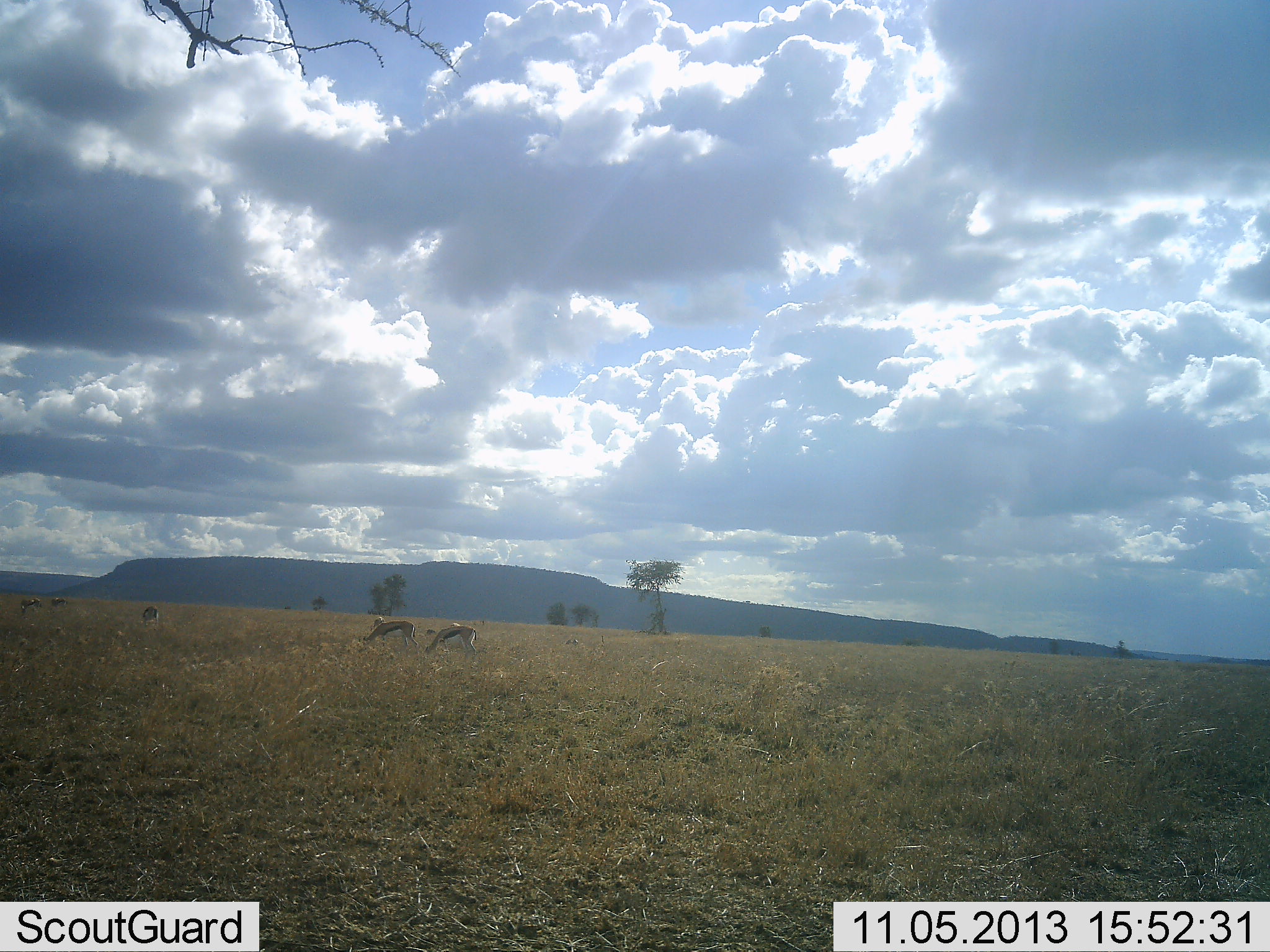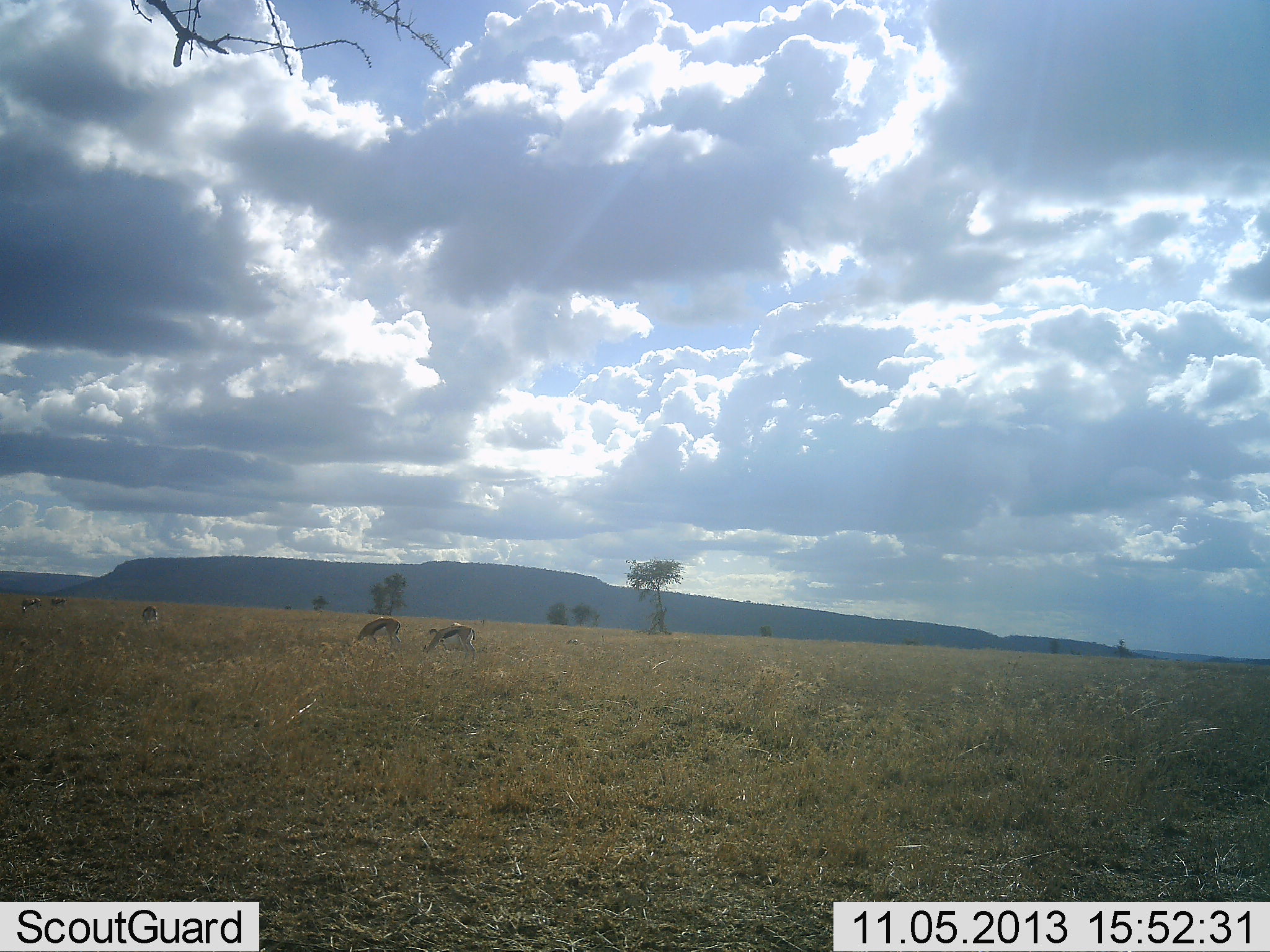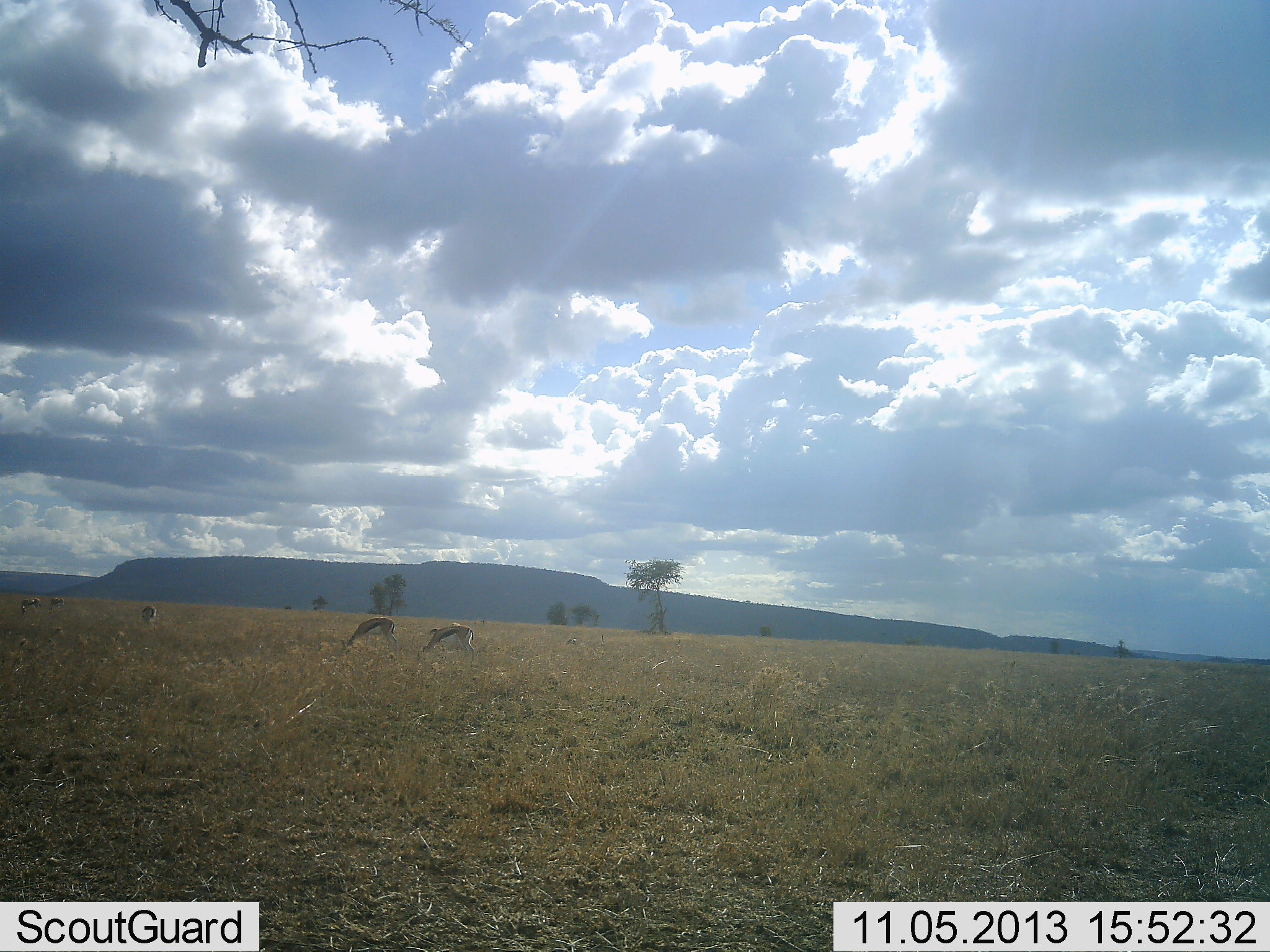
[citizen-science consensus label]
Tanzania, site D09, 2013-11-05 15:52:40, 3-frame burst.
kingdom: Animalia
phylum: Chordata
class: Mammalia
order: Artiodactyla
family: Bovidae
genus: Eudorcas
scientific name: Eudorcas thomsonii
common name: thomson's gazelle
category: gazellethomsons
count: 5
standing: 10%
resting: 0%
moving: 10%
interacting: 0%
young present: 0%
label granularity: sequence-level